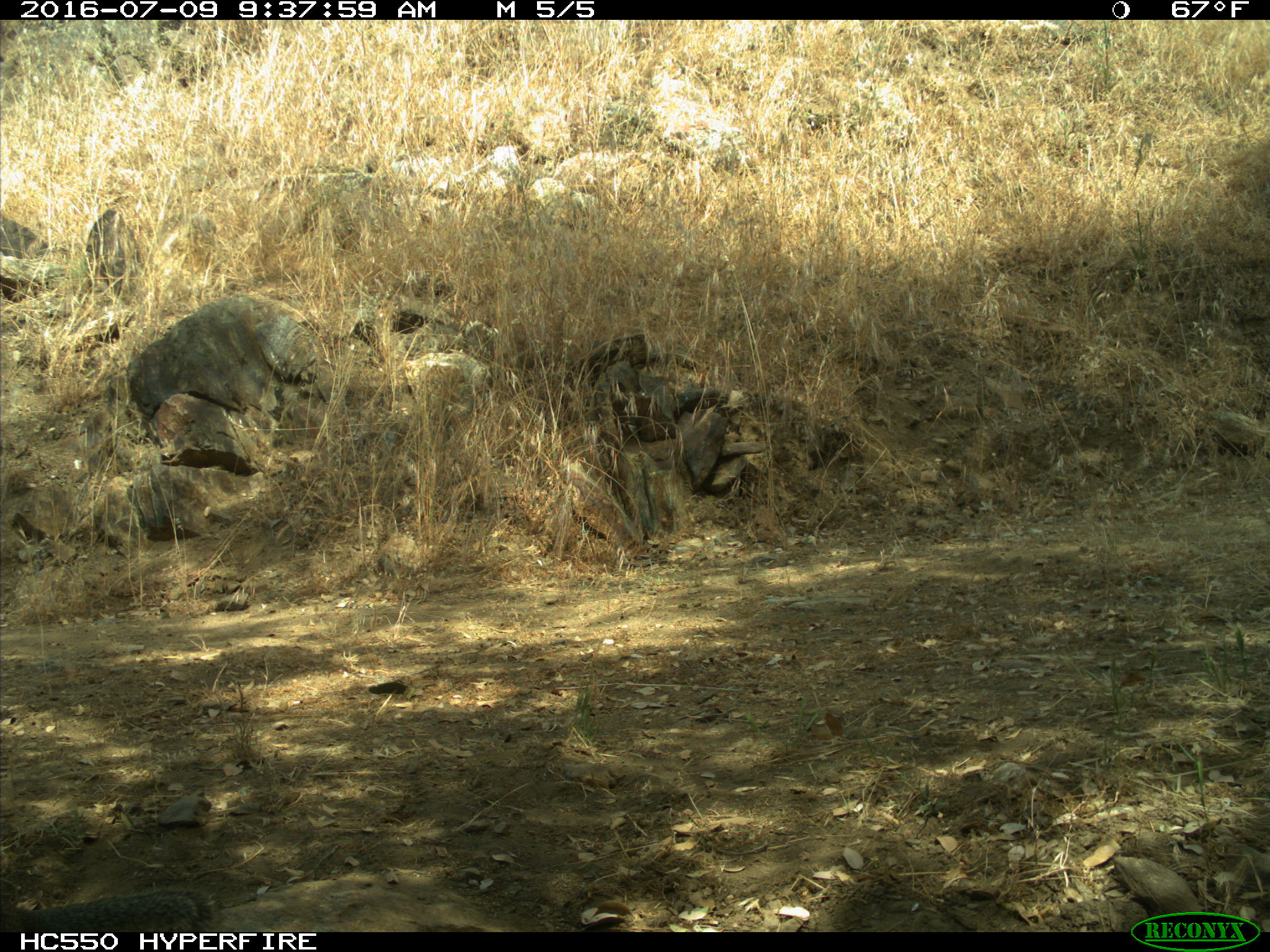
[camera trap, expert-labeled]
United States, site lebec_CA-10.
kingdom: Animalia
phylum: Chordata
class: Mammalia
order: Rodentia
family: Sciuridae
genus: Otospermophilus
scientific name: Otospermophilus beecheyi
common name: california ground squirrel